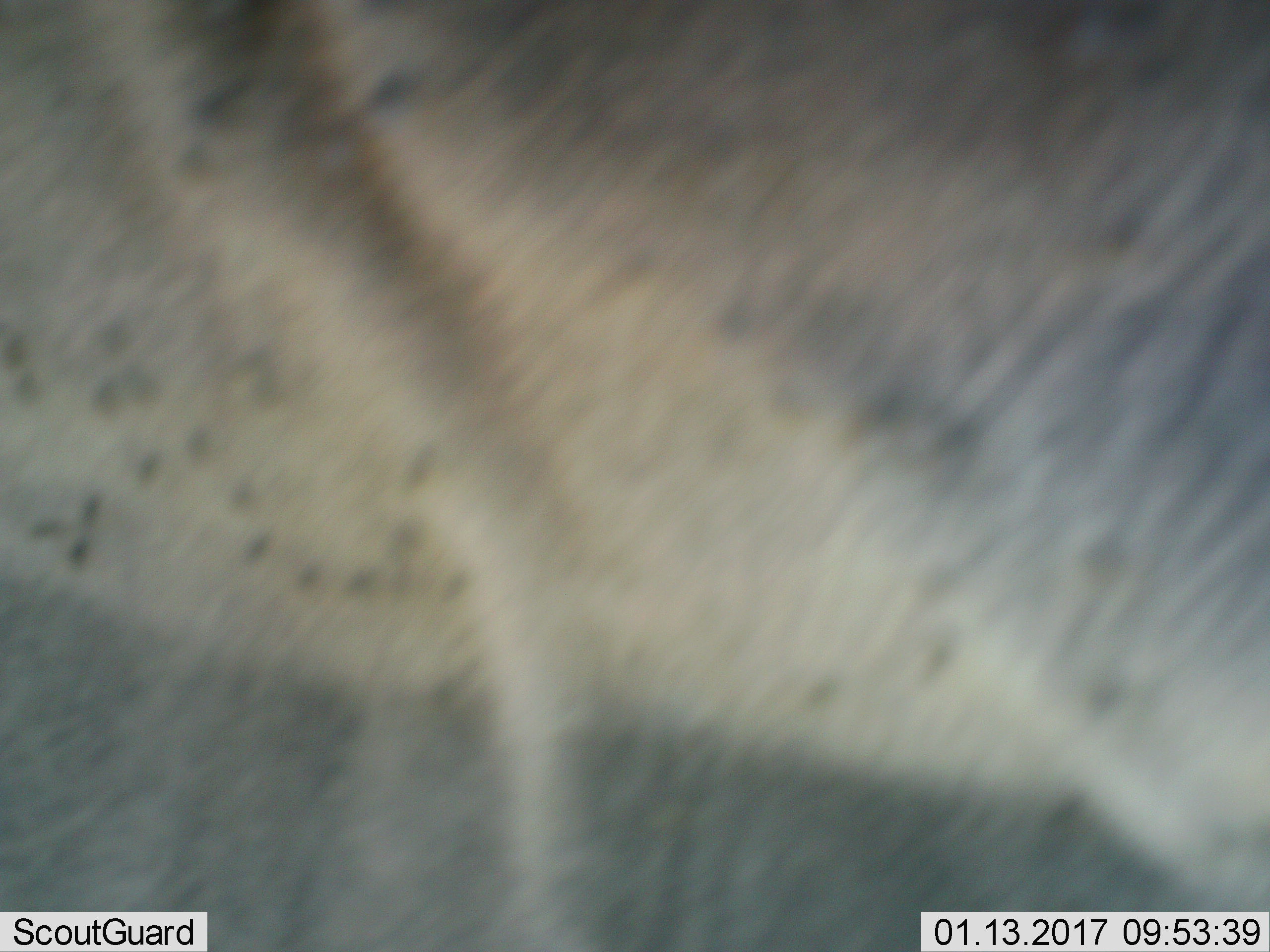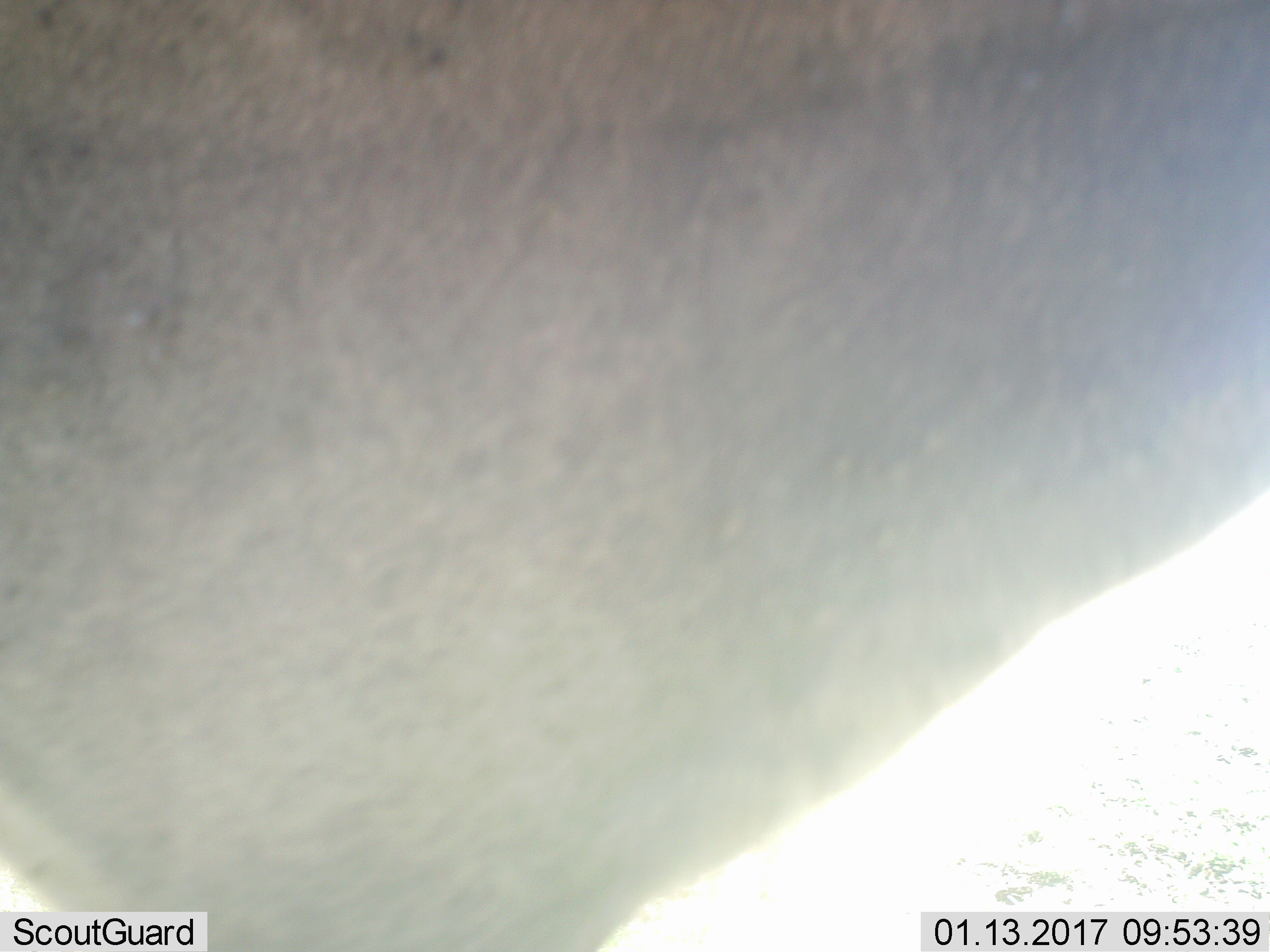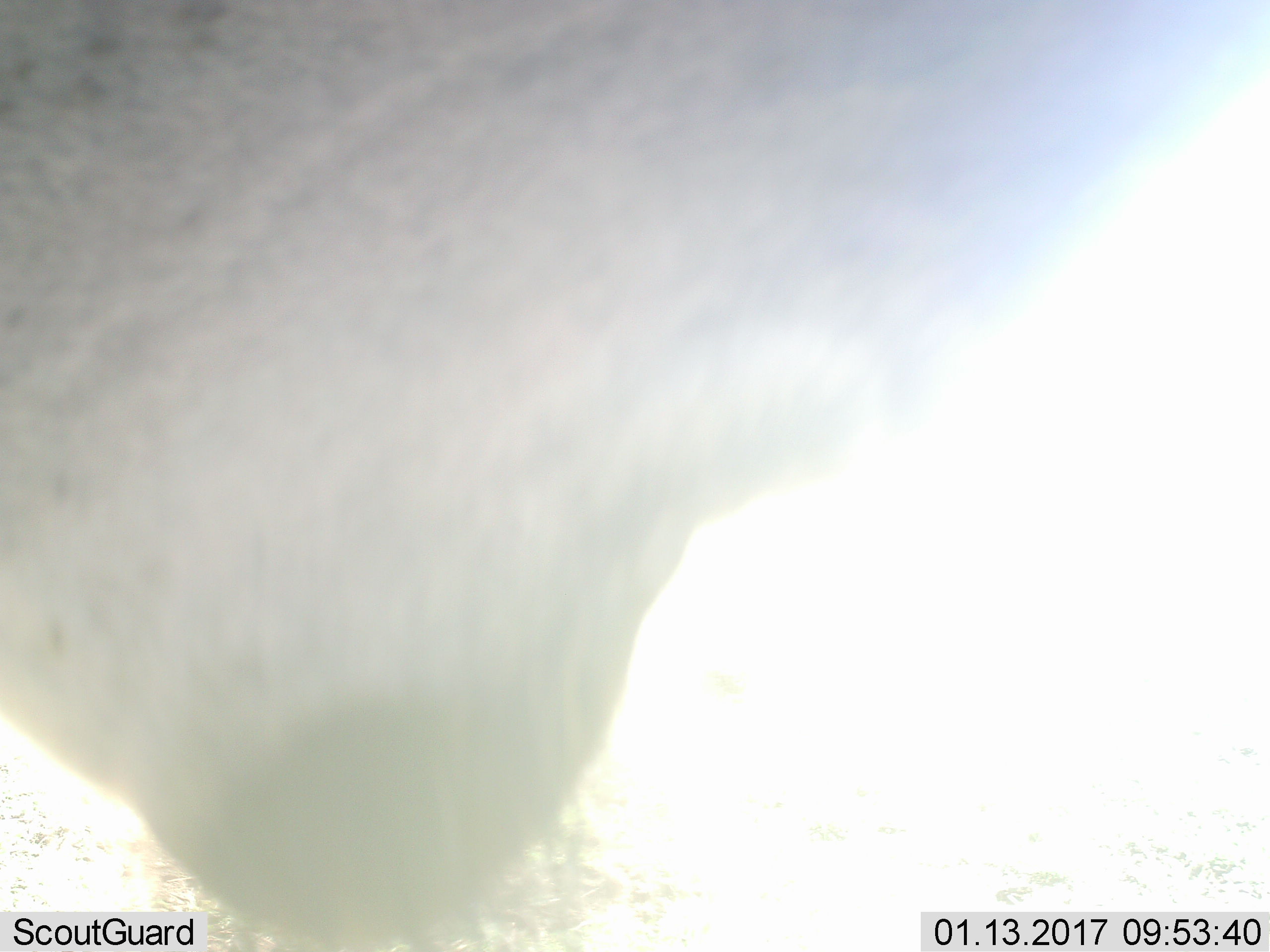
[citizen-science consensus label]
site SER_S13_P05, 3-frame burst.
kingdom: Animalia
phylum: Chordata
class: Mammalia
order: Artiodactyla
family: Bovidae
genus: Connochaetes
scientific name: Connochaetes taurinus taurinus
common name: blue wildebeest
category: wildebeestblue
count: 1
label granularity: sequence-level